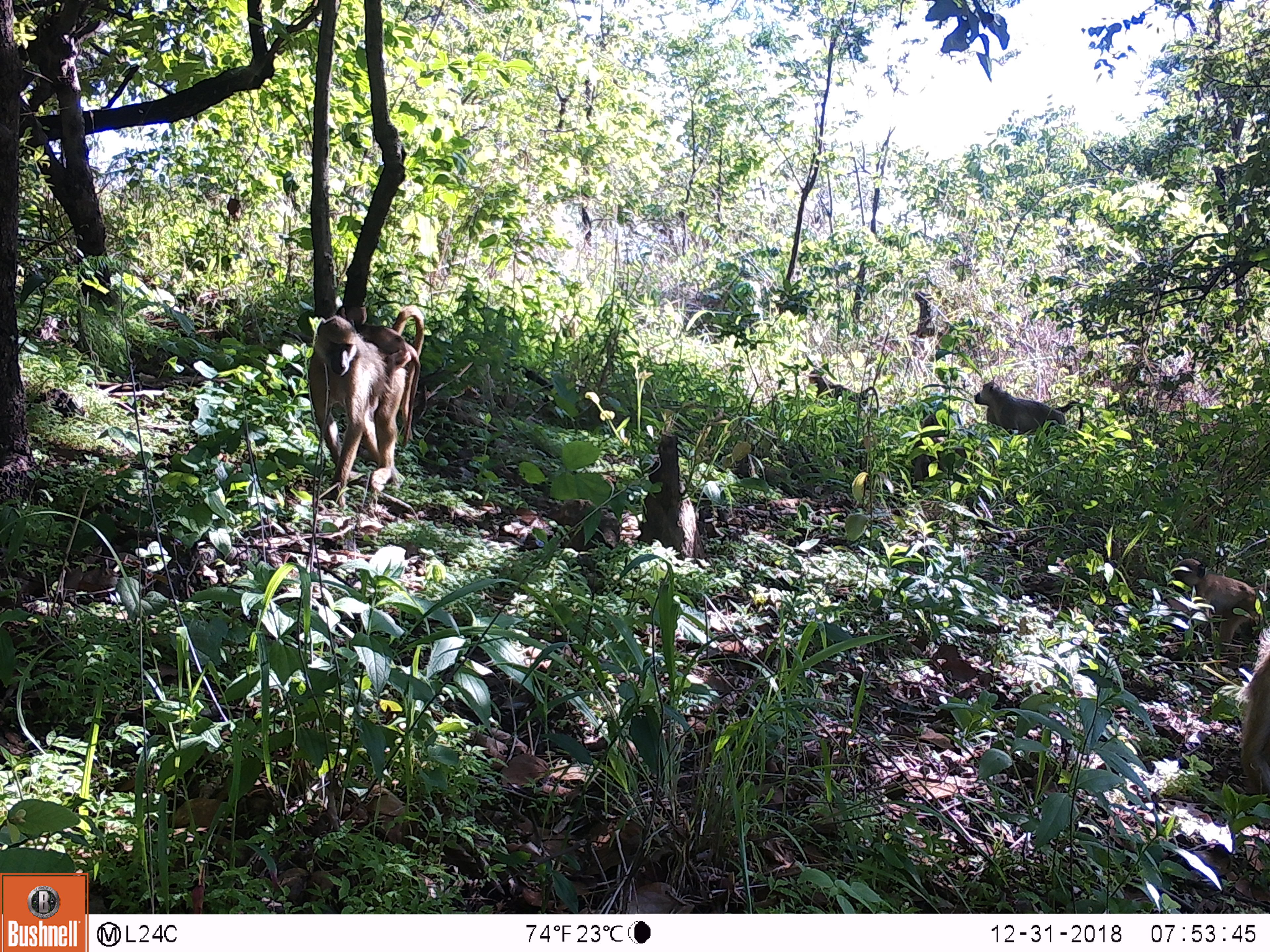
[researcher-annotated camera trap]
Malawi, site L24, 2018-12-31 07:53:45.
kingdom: Animalia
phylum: Chordata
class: Mammalia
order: Primates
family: Cercopithecidae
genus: Papio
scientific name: Papio cynocephalus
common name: yellow baboon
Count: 4.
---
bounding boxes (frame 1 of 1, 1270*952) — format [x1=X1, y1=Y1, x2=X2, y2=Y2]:
yellow baboon: [x1=297, y1=300, x2=430, y2=495]; [x1=1150, y1=550, x2=1262, y2=658]; [x1=966, y1=379, x2=1093, y2=458]; [x1=808, y1=362, x2=885, y2=428]